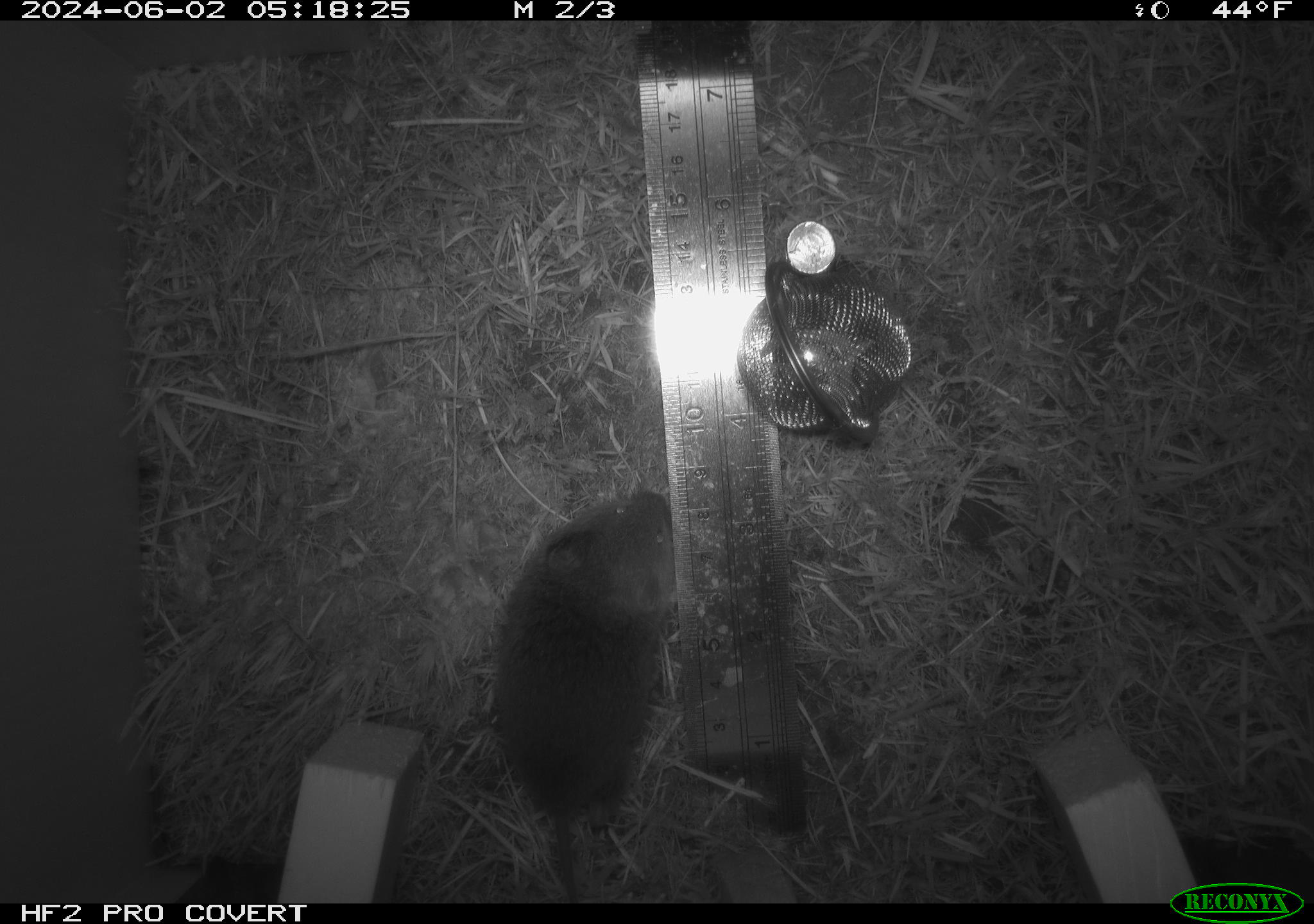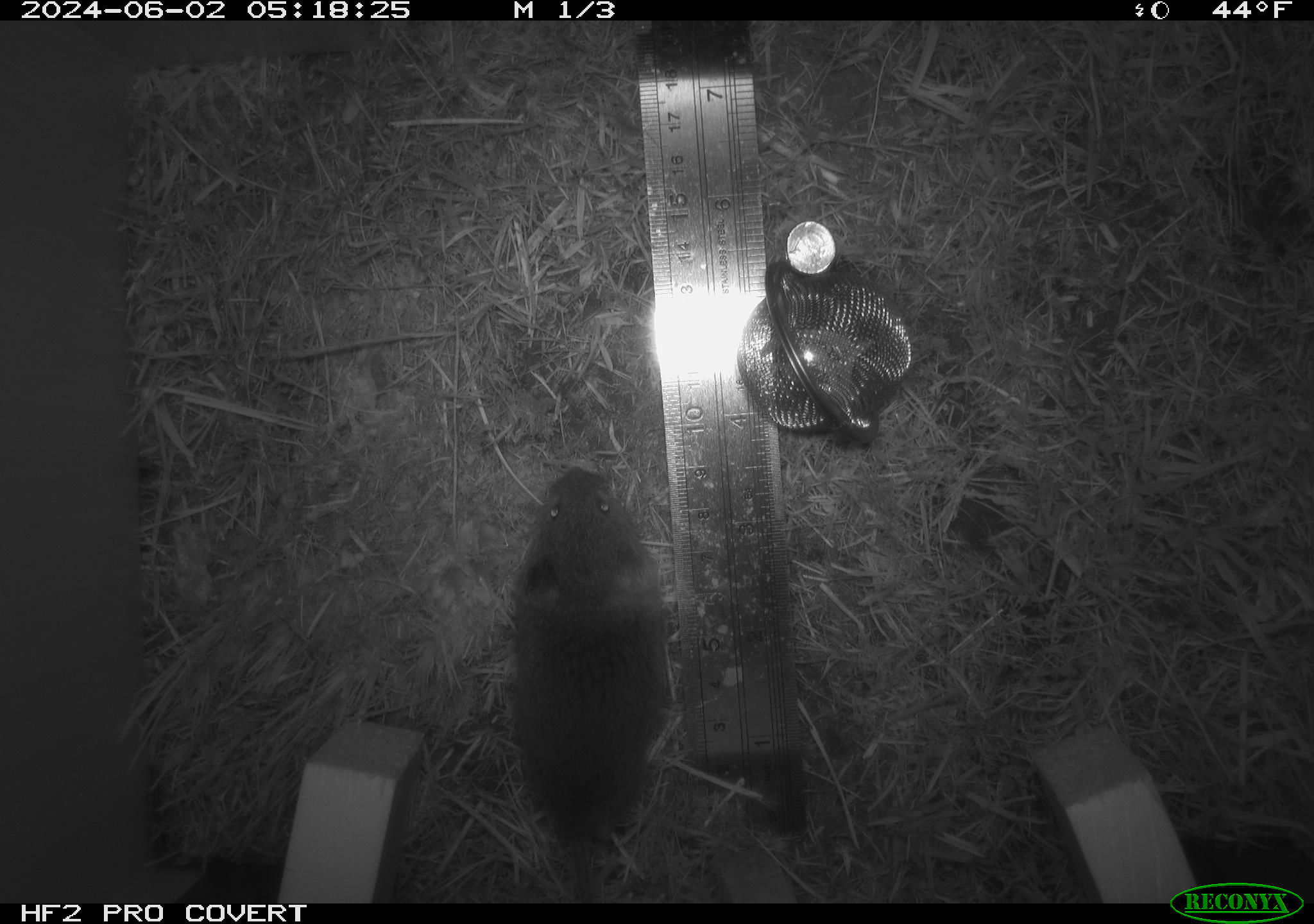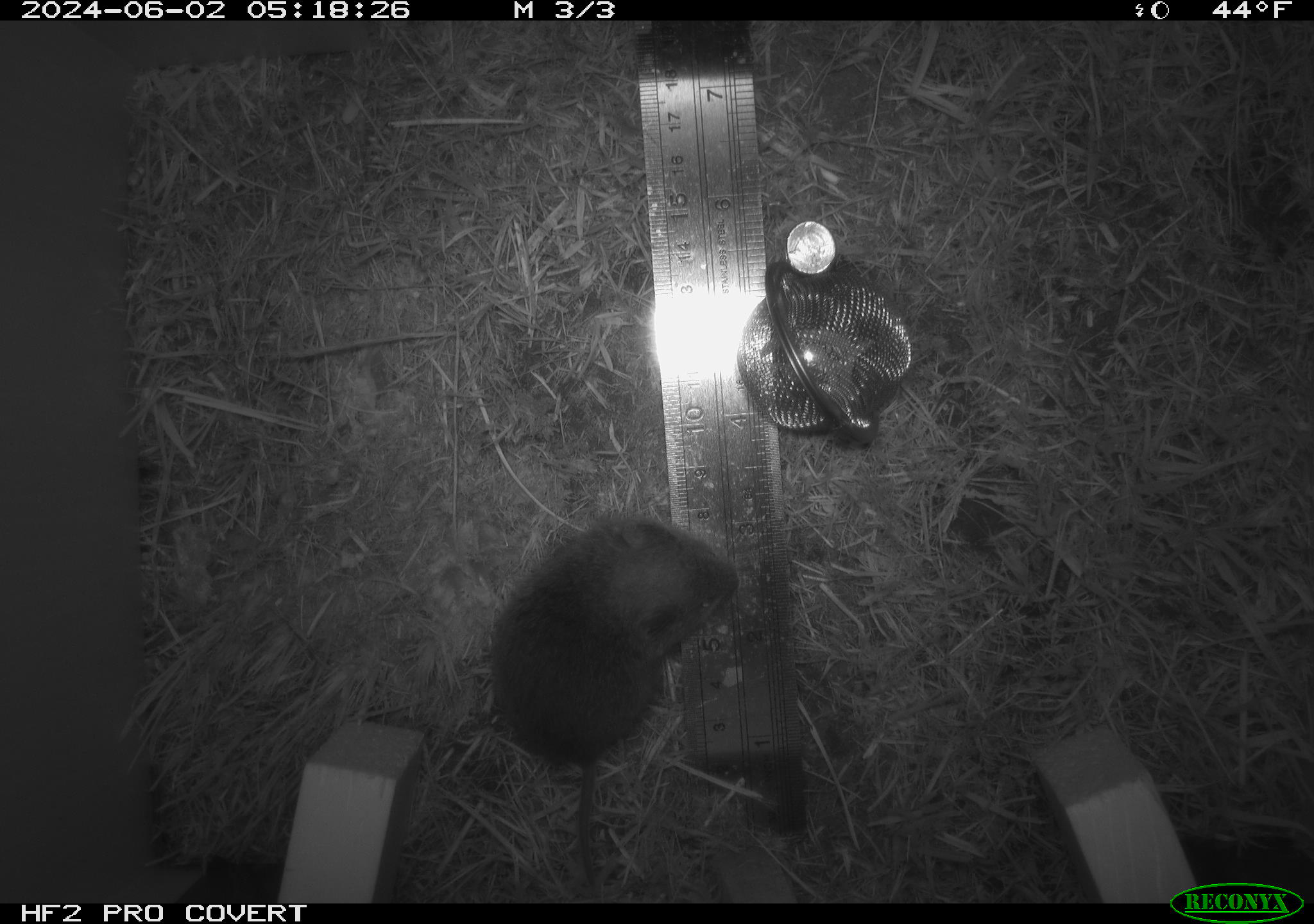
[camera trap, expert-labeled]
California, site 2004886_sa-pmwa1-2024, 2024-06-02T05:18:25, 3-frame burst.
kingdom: Animalia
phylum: Chordata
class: Mammalia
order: Rodentia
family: Cricetidae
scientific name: Arvicolinae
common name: voles, lemmings, and muskrats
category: arvicolinae subfamily